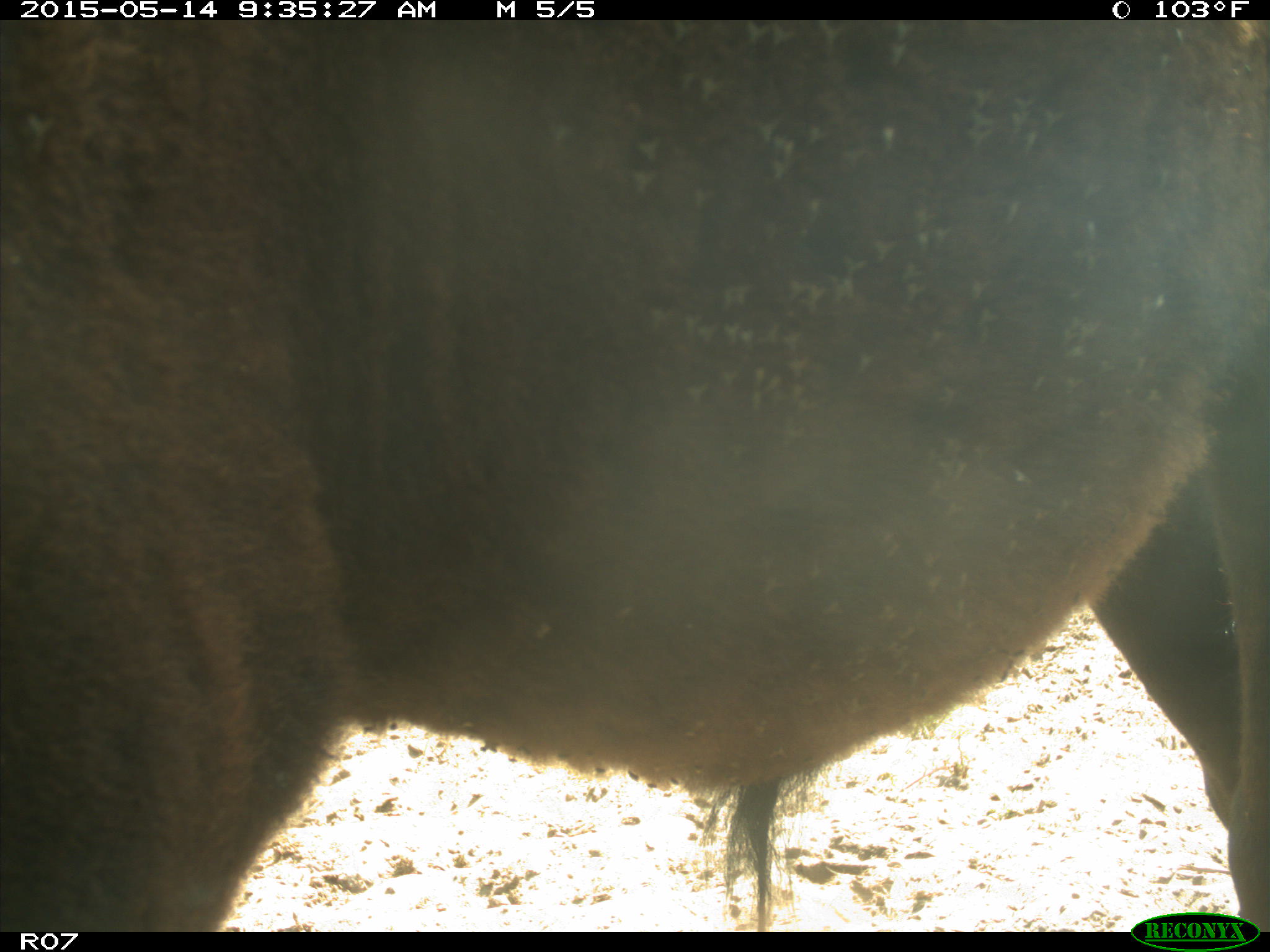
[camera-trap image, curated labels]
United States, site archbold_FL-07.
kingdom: Animalia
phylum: Chordata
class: Mammalia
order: Artiodactyla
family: Bovidae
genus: Bos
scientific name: Bos taurus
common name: domestic cow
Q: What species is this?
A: Bos taurus (domestic cow).